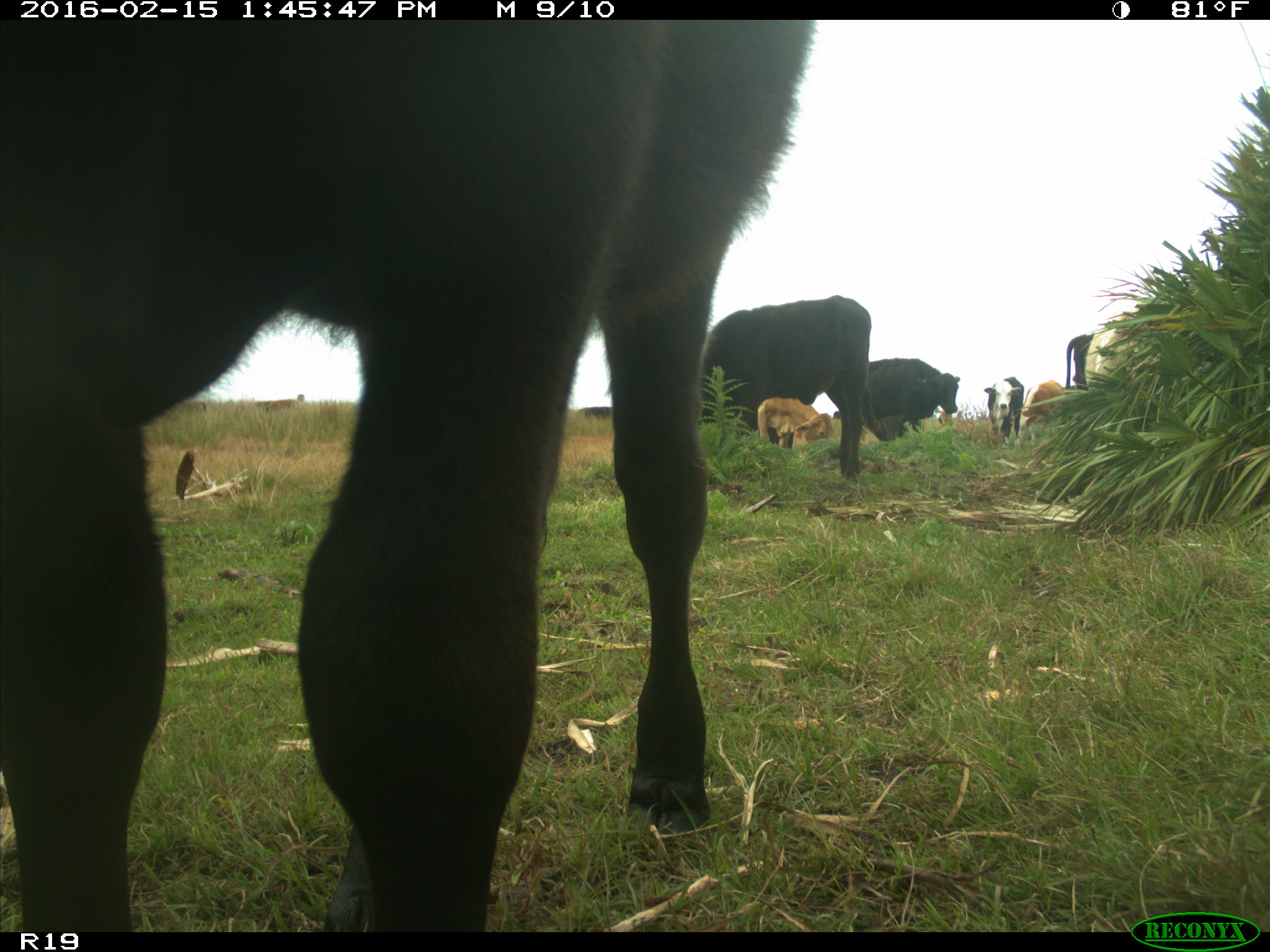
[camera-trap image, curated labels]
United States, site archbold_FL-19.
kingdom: Animalia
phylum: Chordata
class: Mammalia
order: Artiodactyla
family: Bovidae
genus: Bos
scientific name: Bos taurus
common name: domestic cow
Bos taurus (domestic cow).